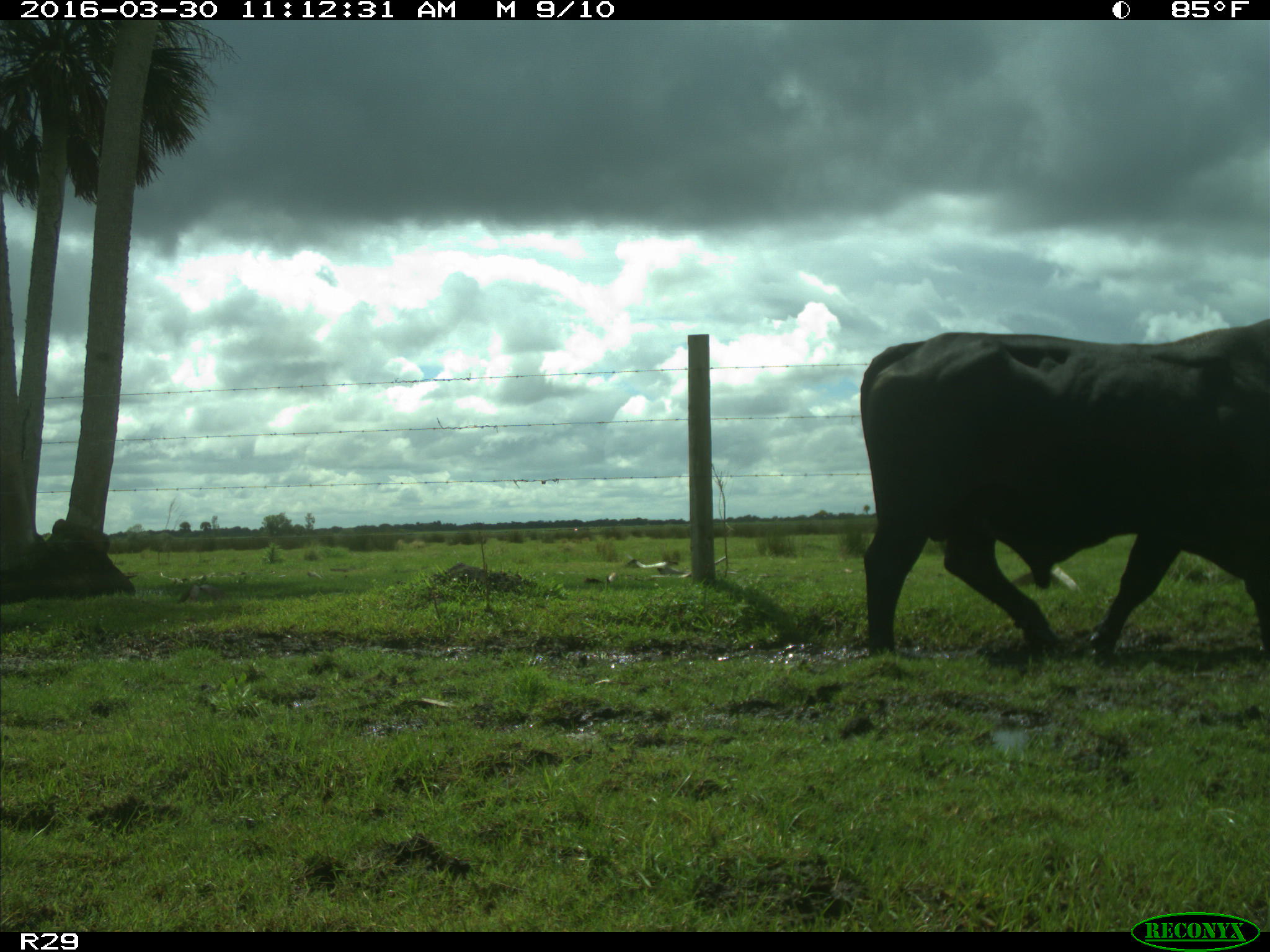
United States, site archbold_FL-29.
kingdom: Animalia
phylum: Chordata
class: Mammalia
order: Artiodactyla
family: Bovidae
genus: Bos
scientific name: Bos taurus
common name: domestic cow